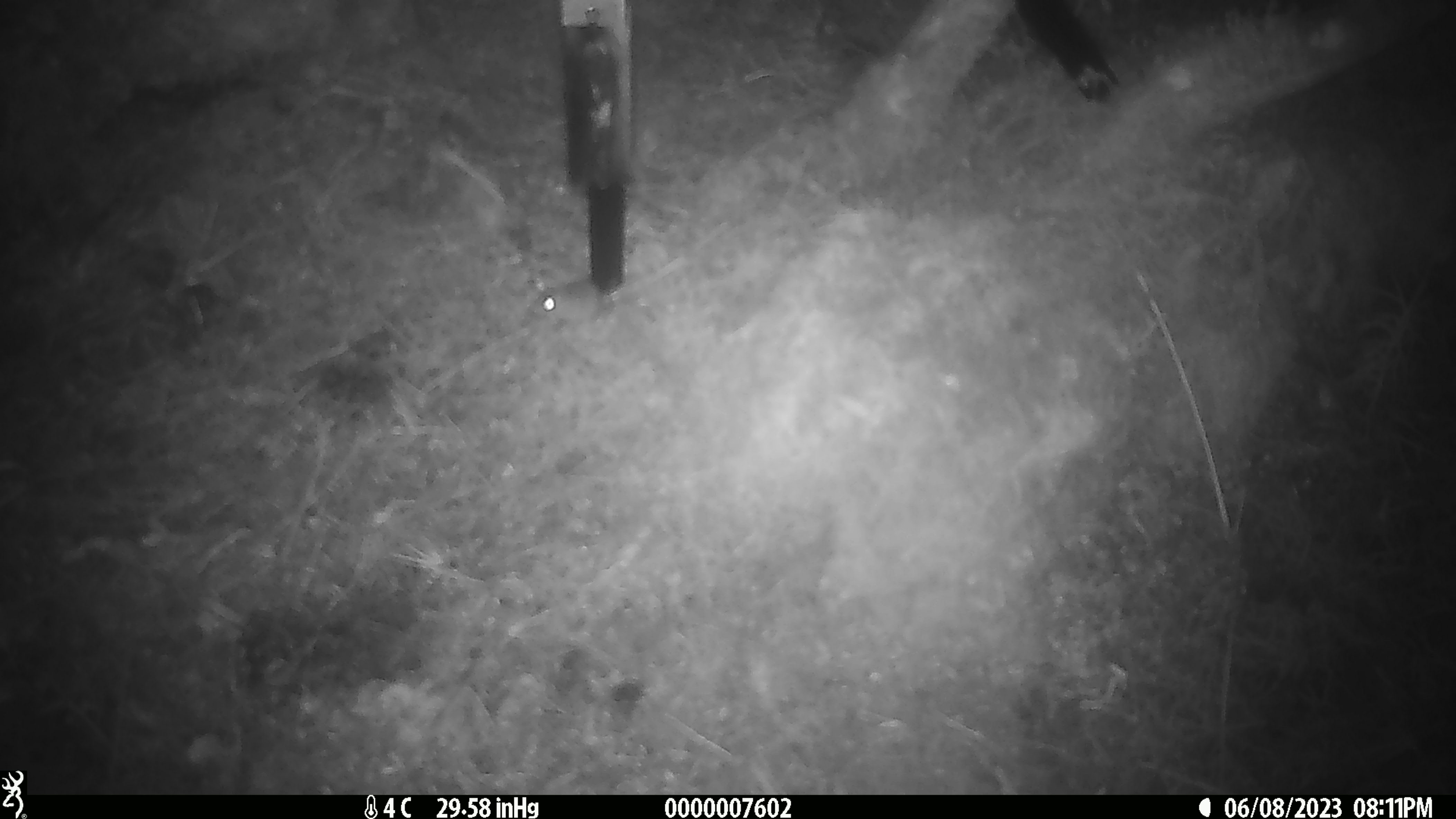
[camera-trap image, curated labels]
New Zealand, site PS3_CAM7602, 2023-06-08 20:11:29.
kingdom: Animalia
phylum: Chordata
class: Mammalia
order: Rodentia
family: Muridae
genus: Mus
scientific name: Mus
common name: mouse